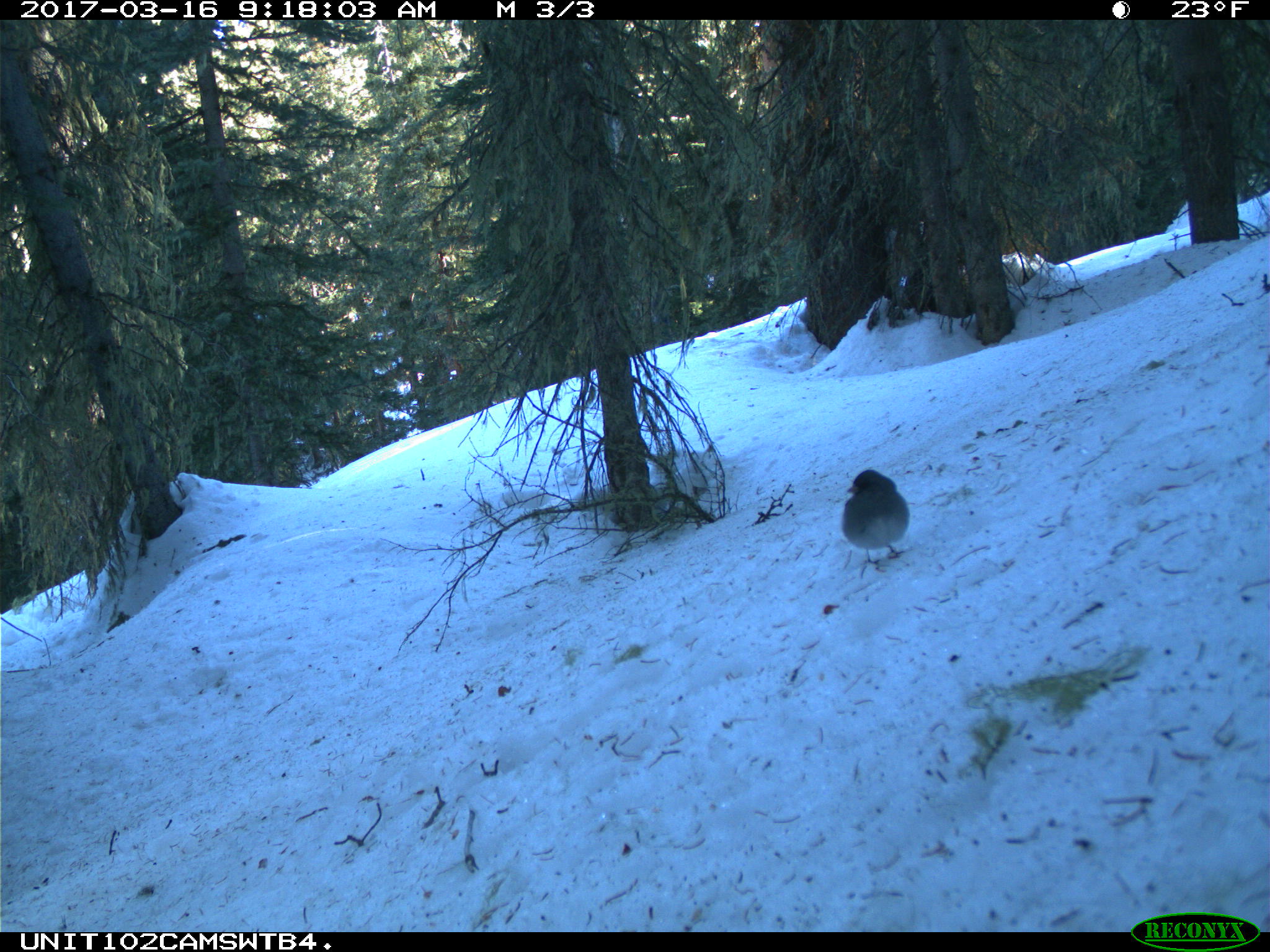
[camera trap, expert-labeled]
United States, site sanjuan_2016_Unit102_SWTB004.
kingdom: Animalia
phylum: Chordata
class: Aves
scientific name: Aves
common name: birds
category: unidentified bird